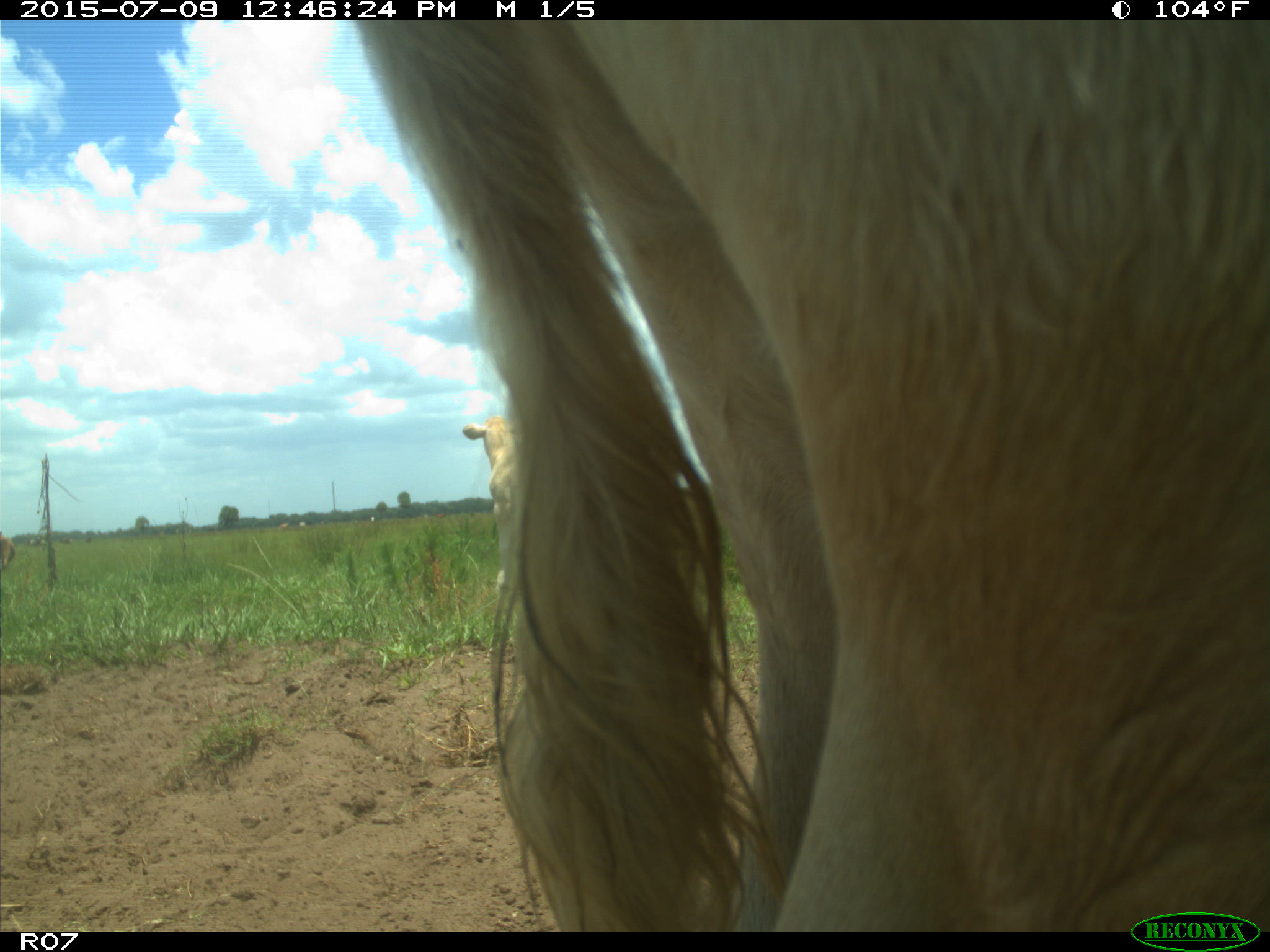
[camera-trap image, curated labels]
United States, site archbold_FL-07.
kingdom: Animalia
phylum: Chordata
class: Mammalia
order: Artiodactyla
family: Bovidae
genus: Bos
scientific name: Bos taurus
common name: domestic cow